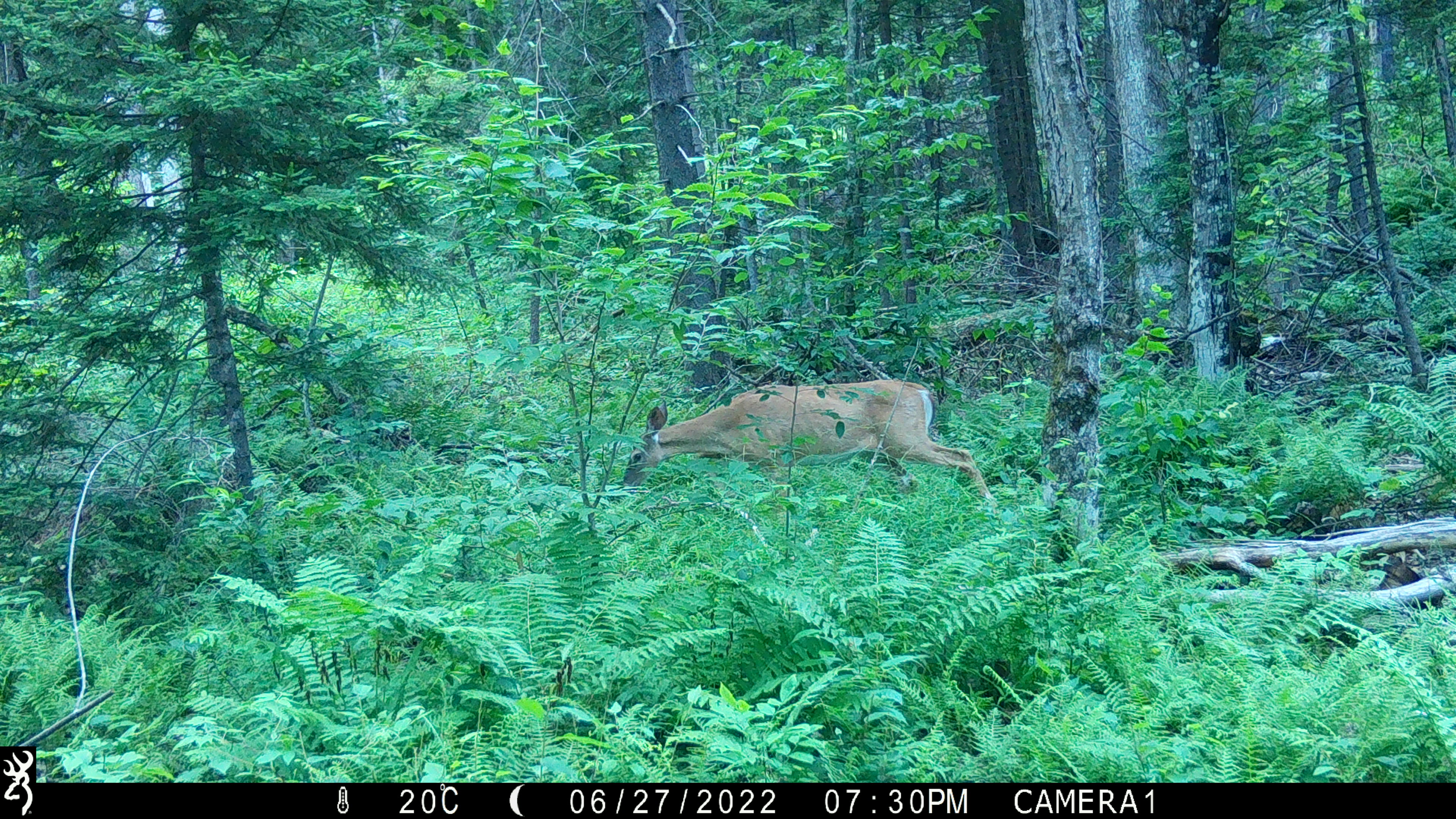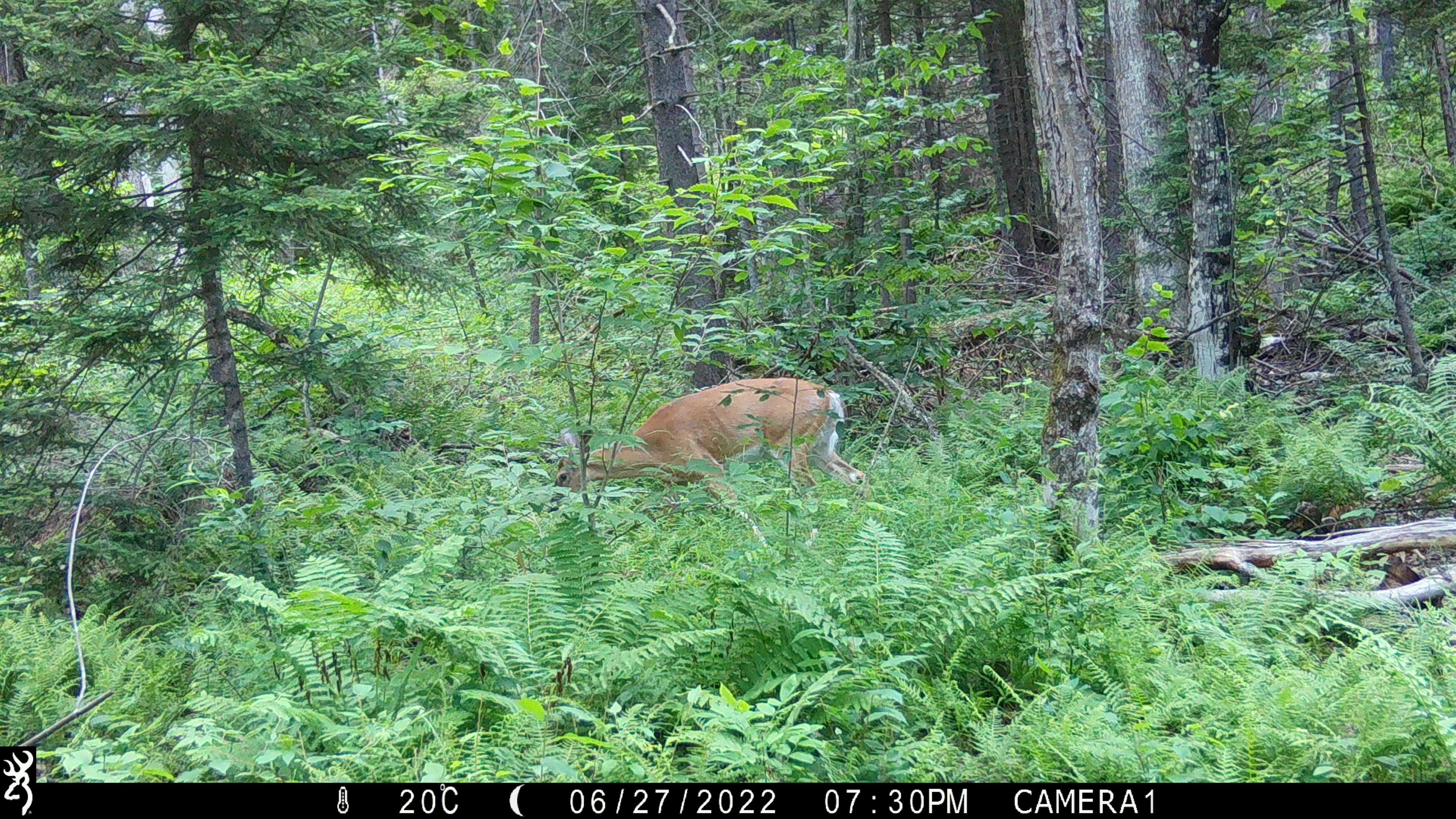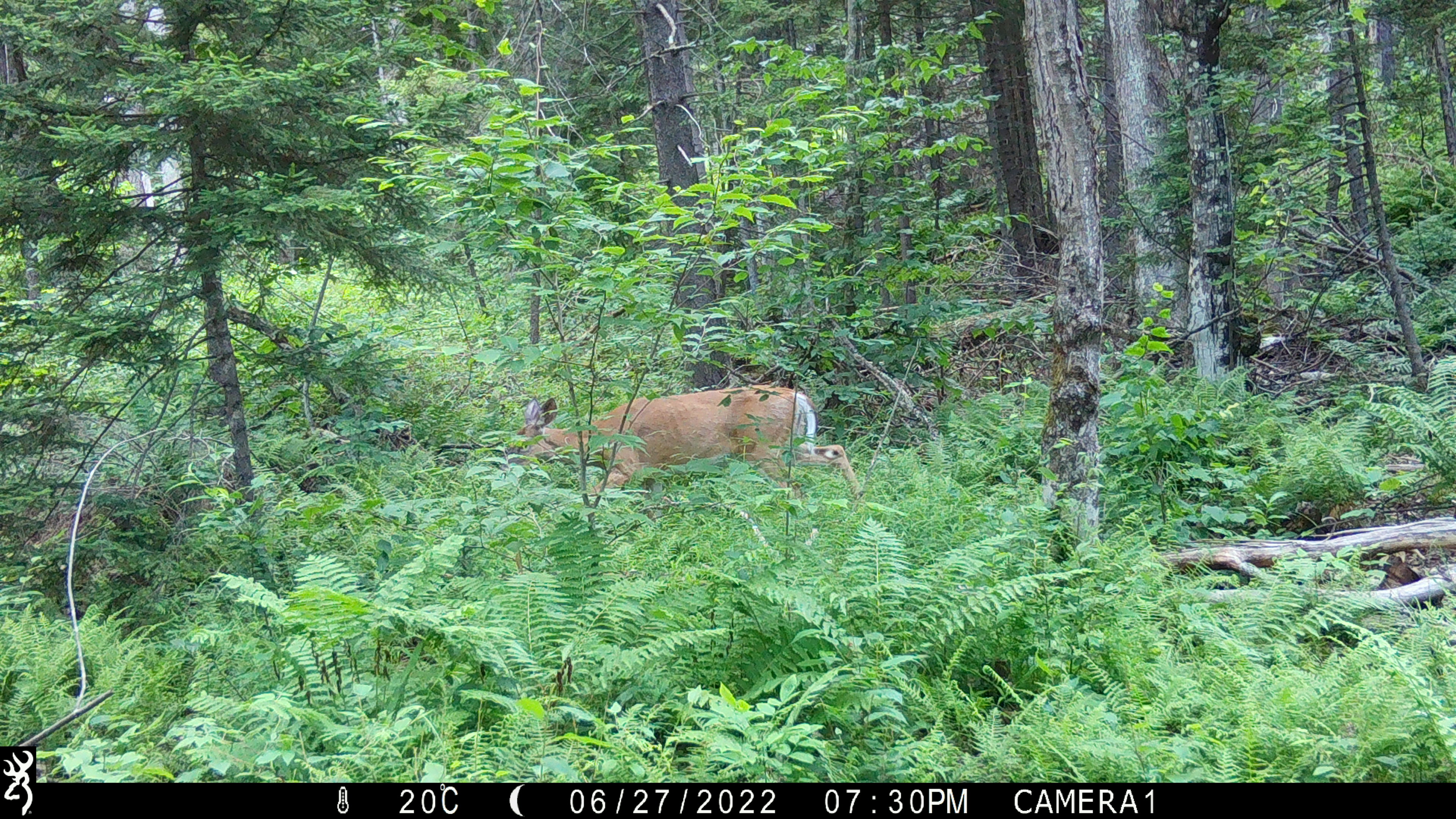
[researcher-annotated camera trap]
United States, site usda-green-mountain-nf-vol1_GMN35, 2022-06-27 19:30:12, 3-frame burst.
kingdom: Animalia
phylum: Chordata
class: Mammalia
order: Artiodactyla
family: Cervidae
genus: Odocoileus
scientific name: Odocoileus virginianus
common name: white-tailed deer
White-tailed deer (Odocoileus virginianus).